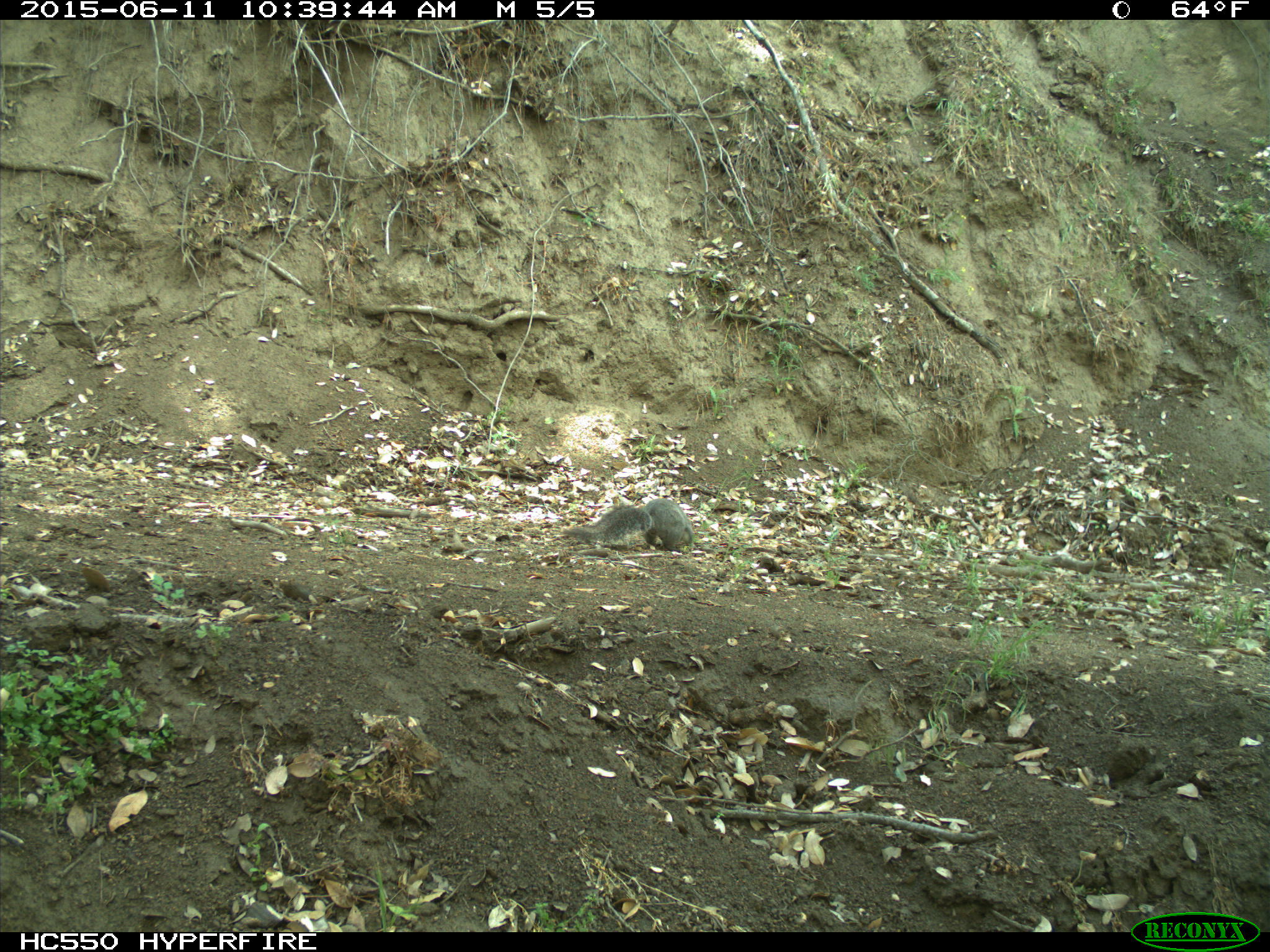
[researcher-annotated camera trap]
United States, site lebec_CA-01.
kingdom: Animalia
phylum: Chordata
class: Mammalia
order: Rodentia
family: Sciuridae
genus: Sciurus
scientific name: Sciurus carolinensis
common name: eastern gray squirrel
Sciurus carolinensis (eastern gray squirrel).